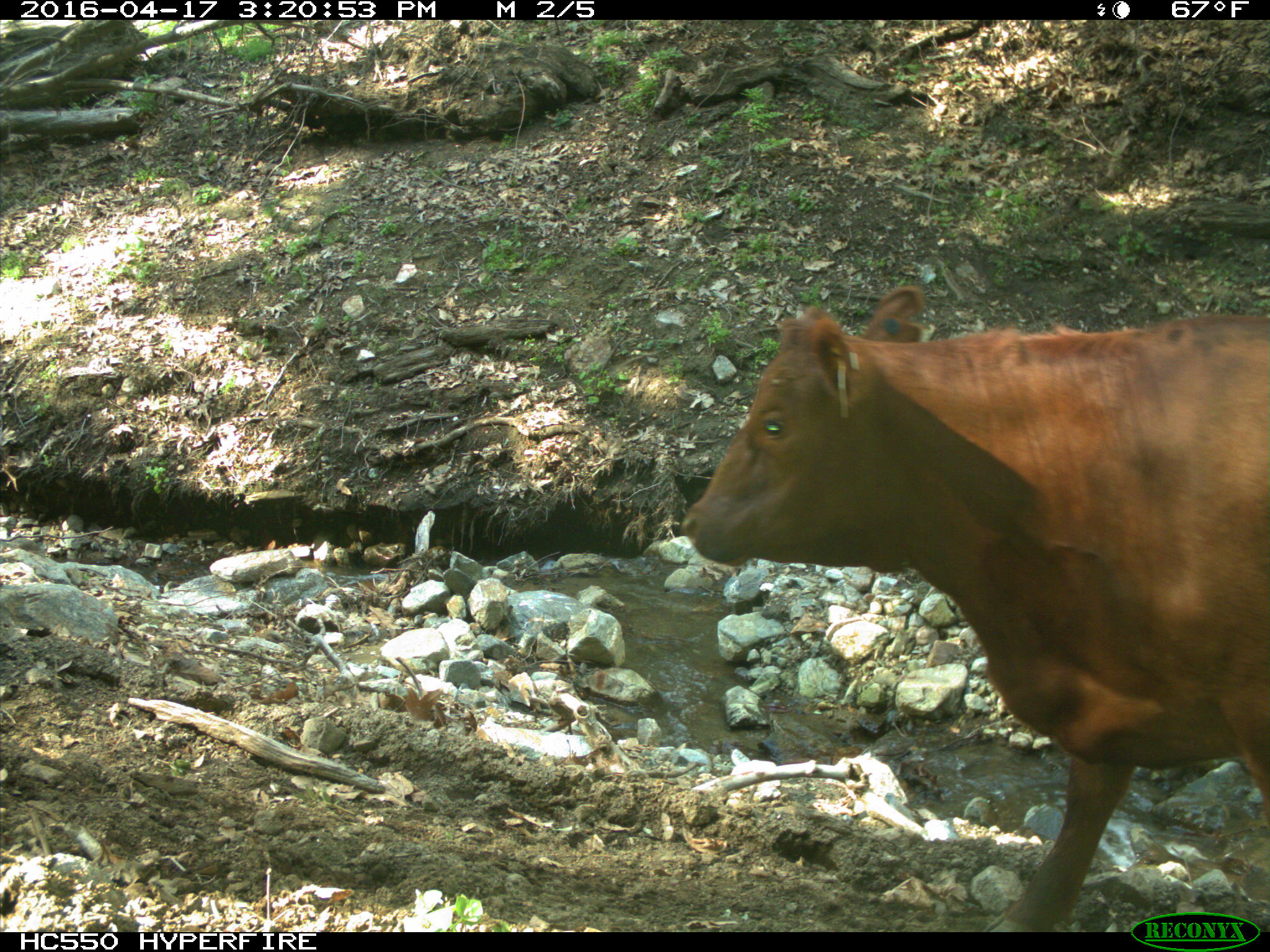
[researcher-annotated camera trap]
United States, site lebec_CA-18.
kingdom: Animalia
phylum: Chordata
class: Mammalia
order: Artiodactyla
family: Bovidae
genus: Bos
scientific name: Bos taurus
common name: domestic cow